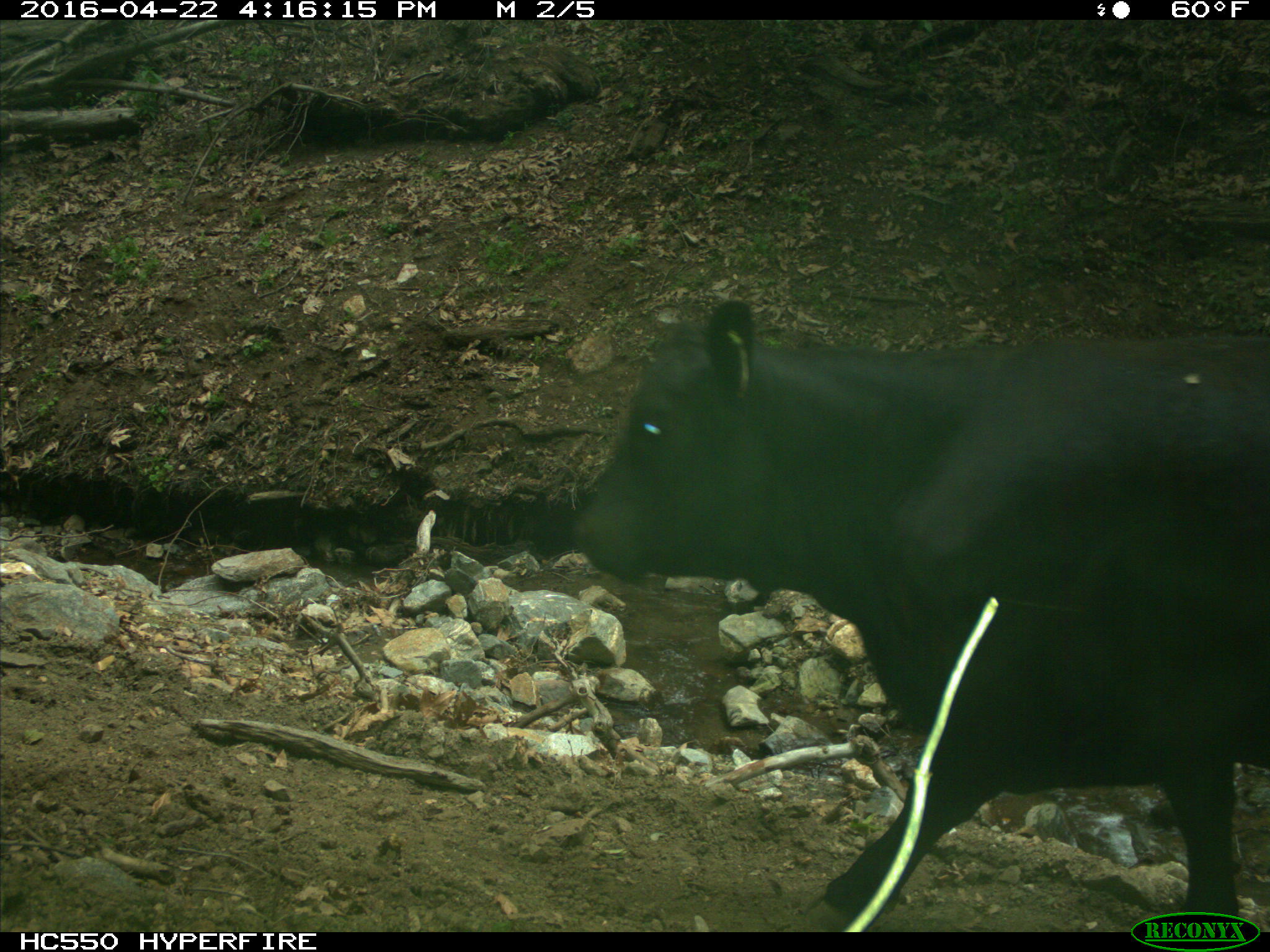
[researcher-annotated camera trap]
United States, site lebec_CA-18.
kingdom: Animalia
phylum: Chordata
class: Mammalia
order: Artiodactyla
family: Bovidae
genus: Bos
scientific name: Bos taurus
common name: domestic cow